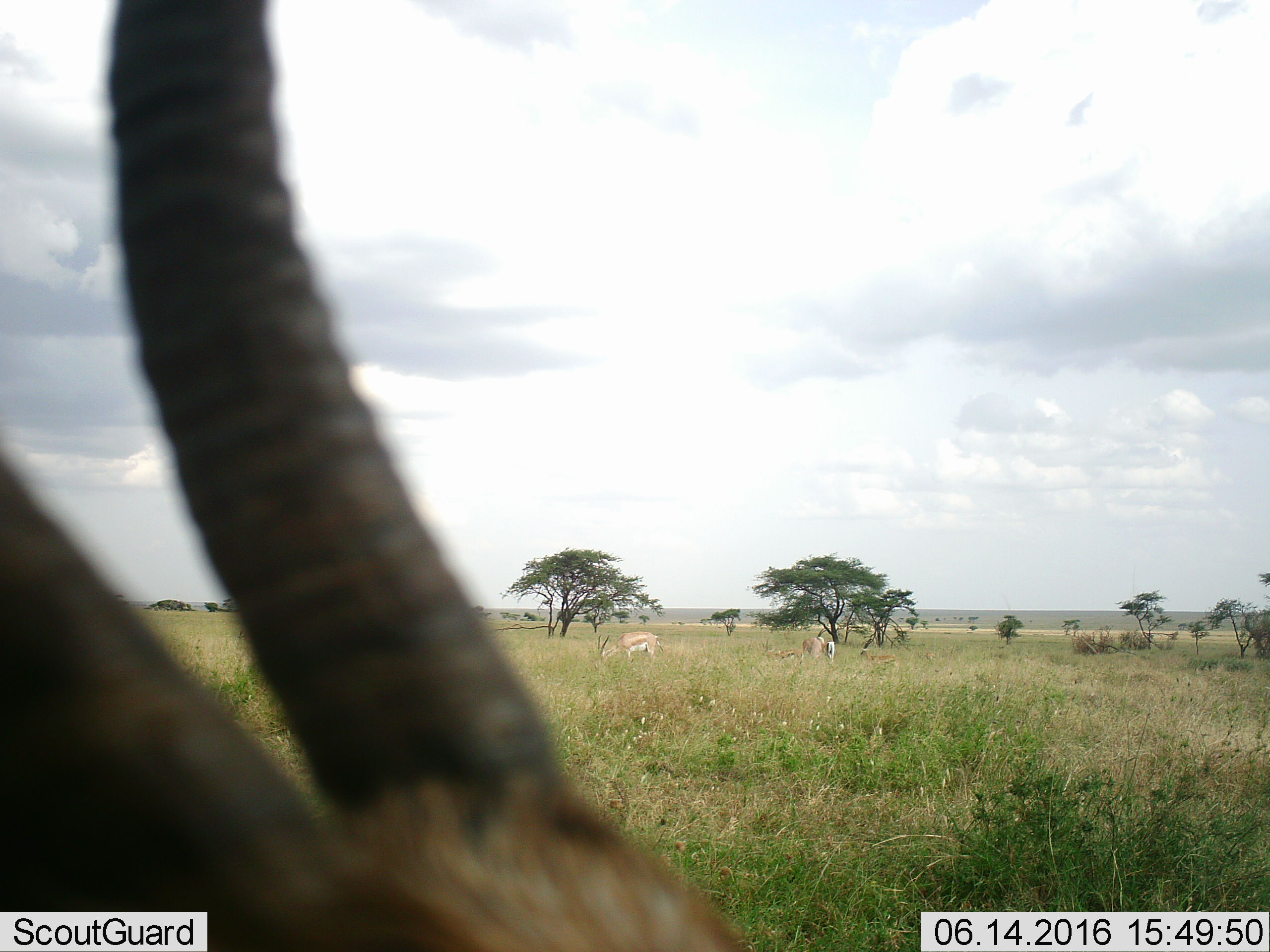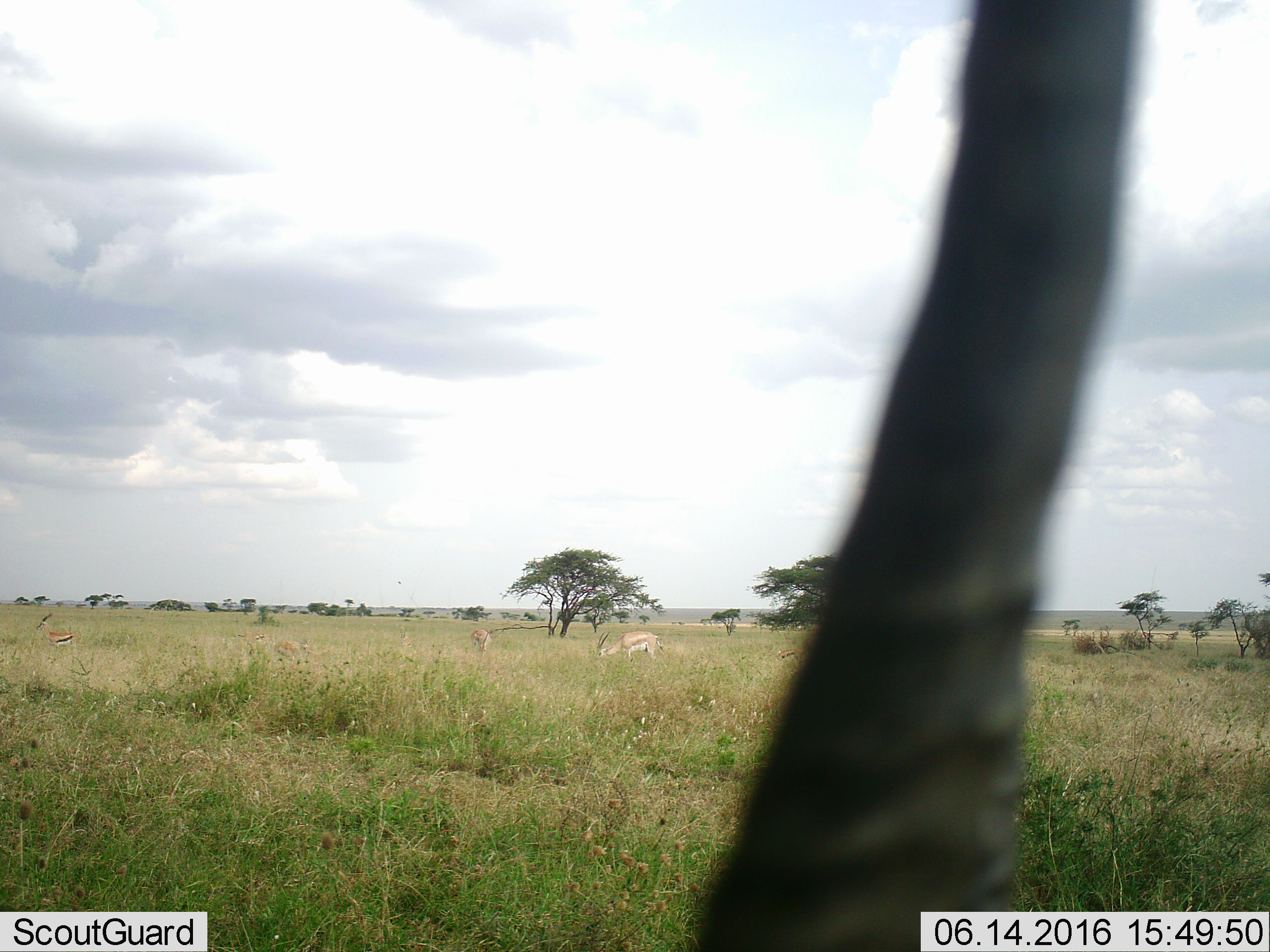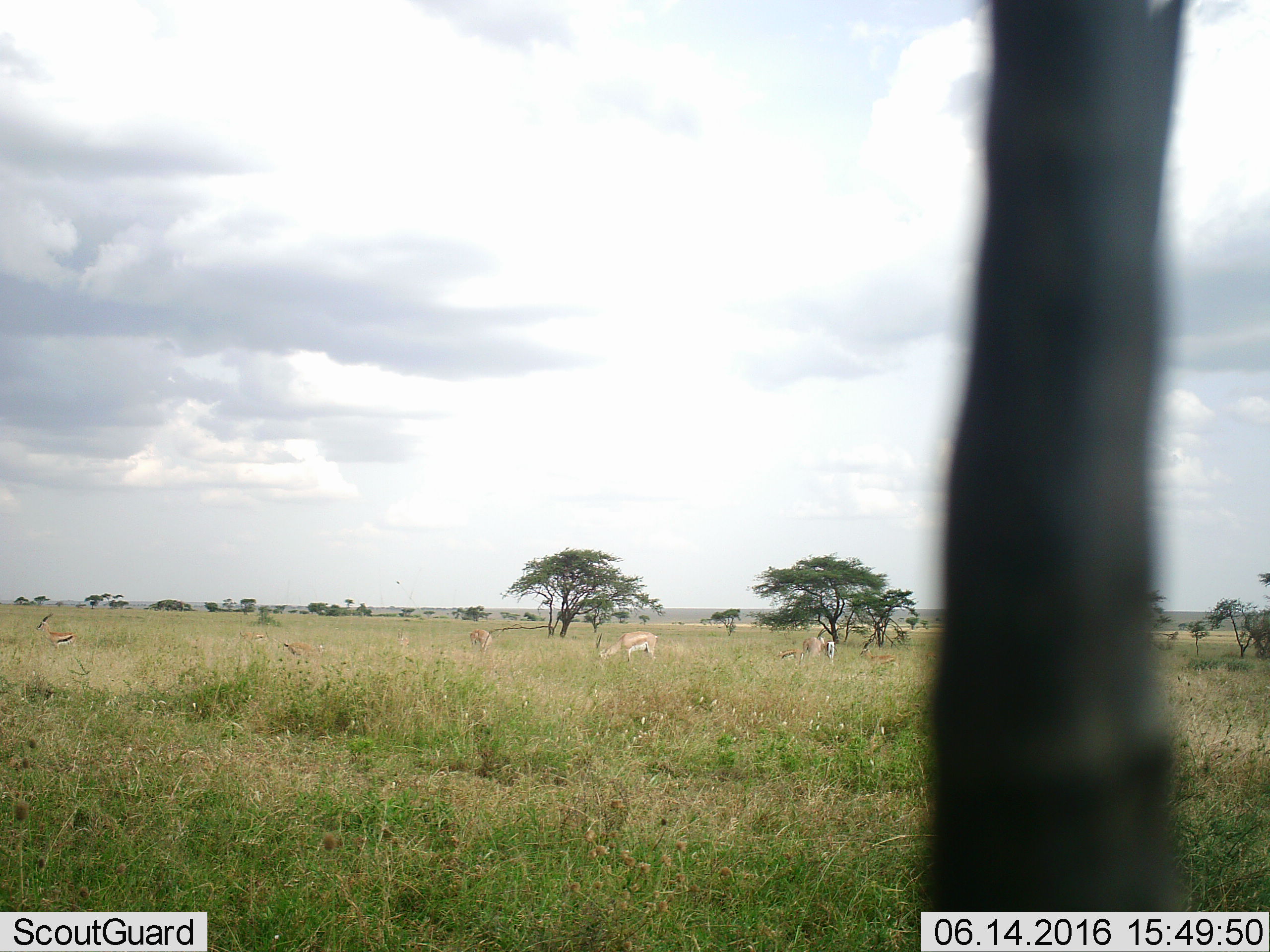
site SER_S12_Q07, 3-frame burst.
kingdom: Animalia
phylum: Chordata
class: Mammalia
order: Artiodactyla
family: Bovidae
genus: Nanger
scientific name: Nanger granti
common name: grant's gazelle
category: gazellegrants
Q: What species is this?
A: Gazellegrants (grant's gazelle) (Nanger granti).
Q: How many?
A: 5.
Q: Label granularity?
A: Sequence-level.